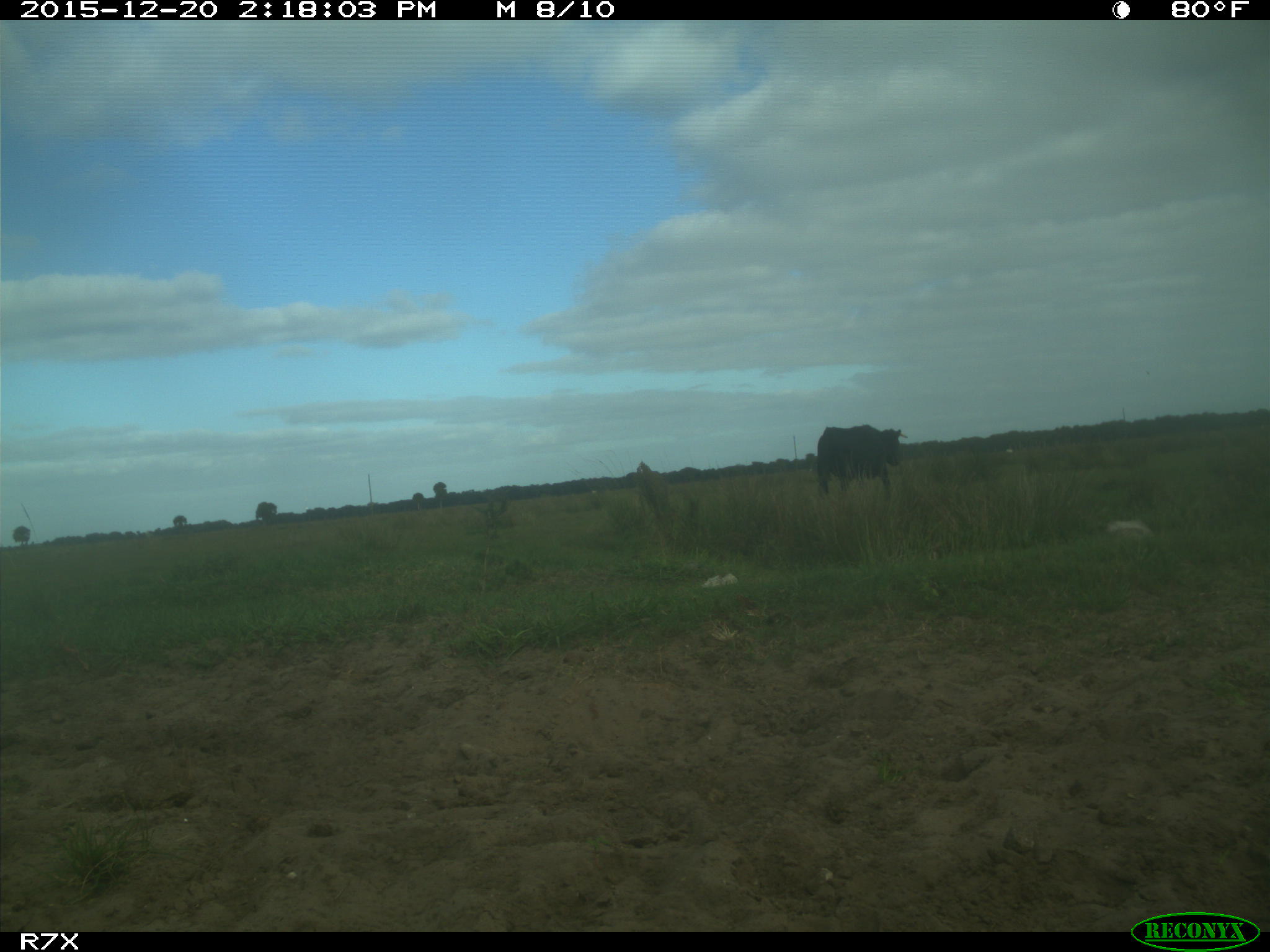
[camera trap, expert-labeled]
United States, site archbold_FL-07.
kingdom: Animalia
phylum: Chordata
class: Mammalia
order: Artiodactyla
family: Bovidae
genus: Bos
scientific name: Bos taurus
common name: domestic cow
Bos taurus (domestic cow).